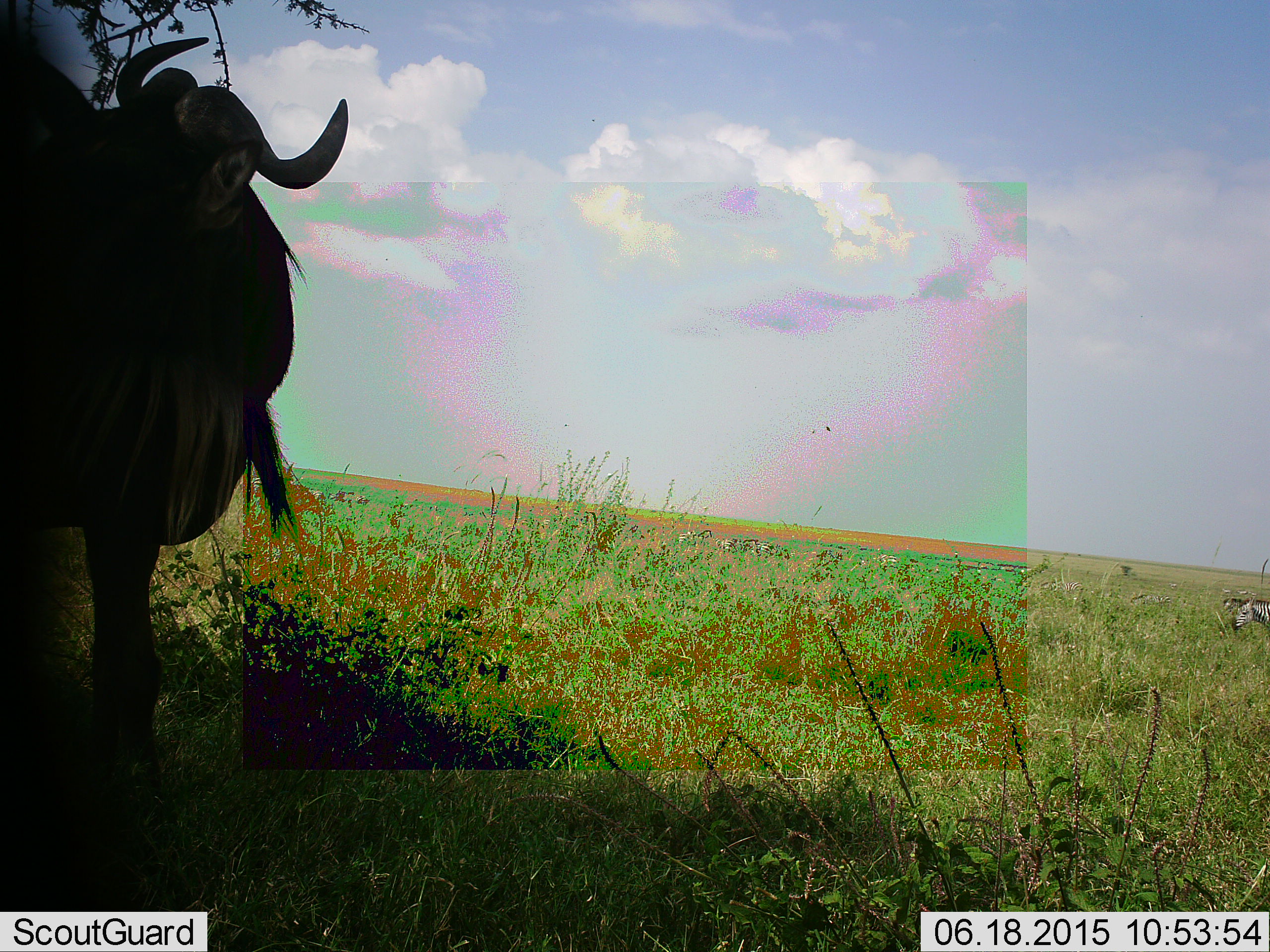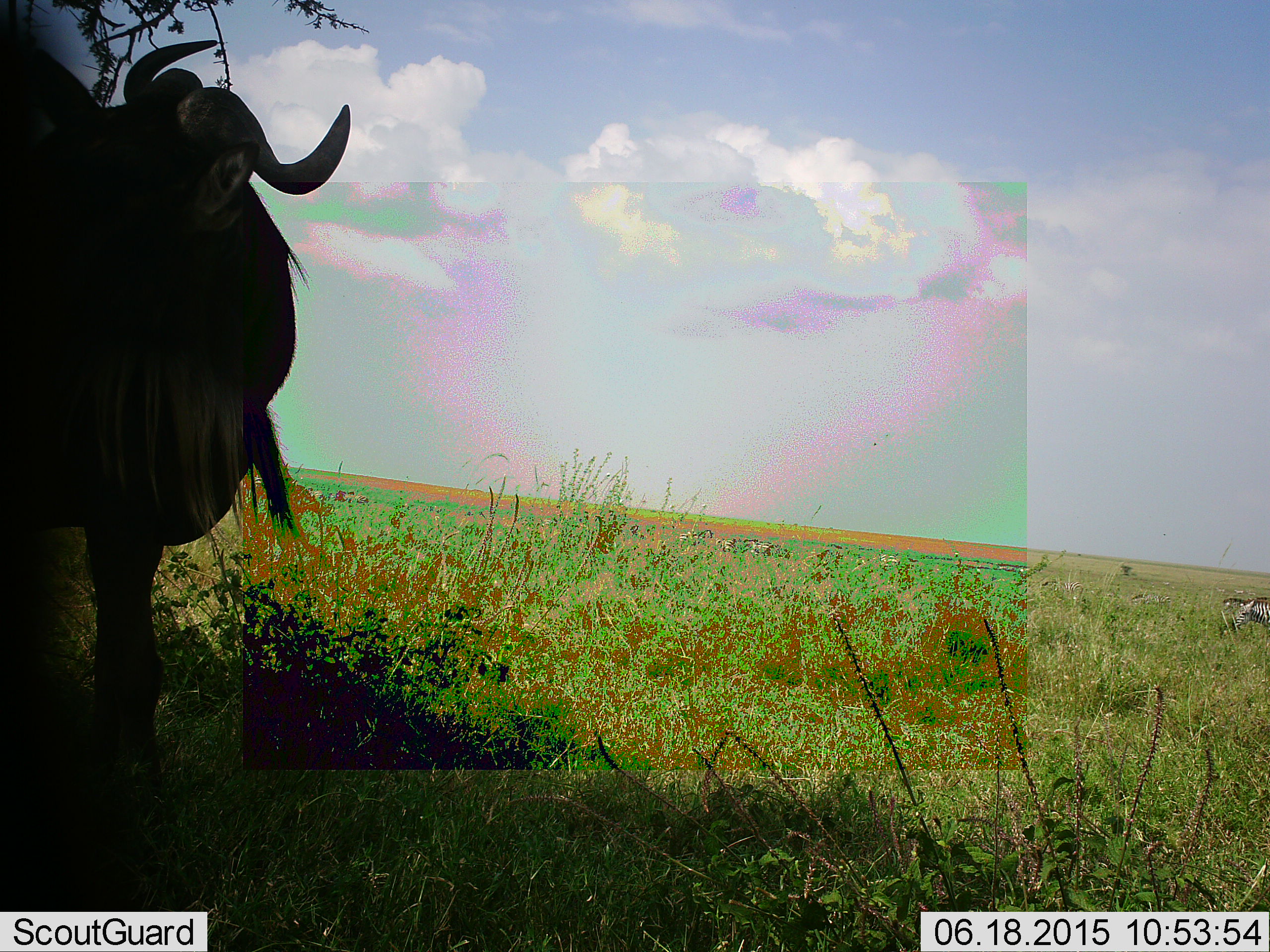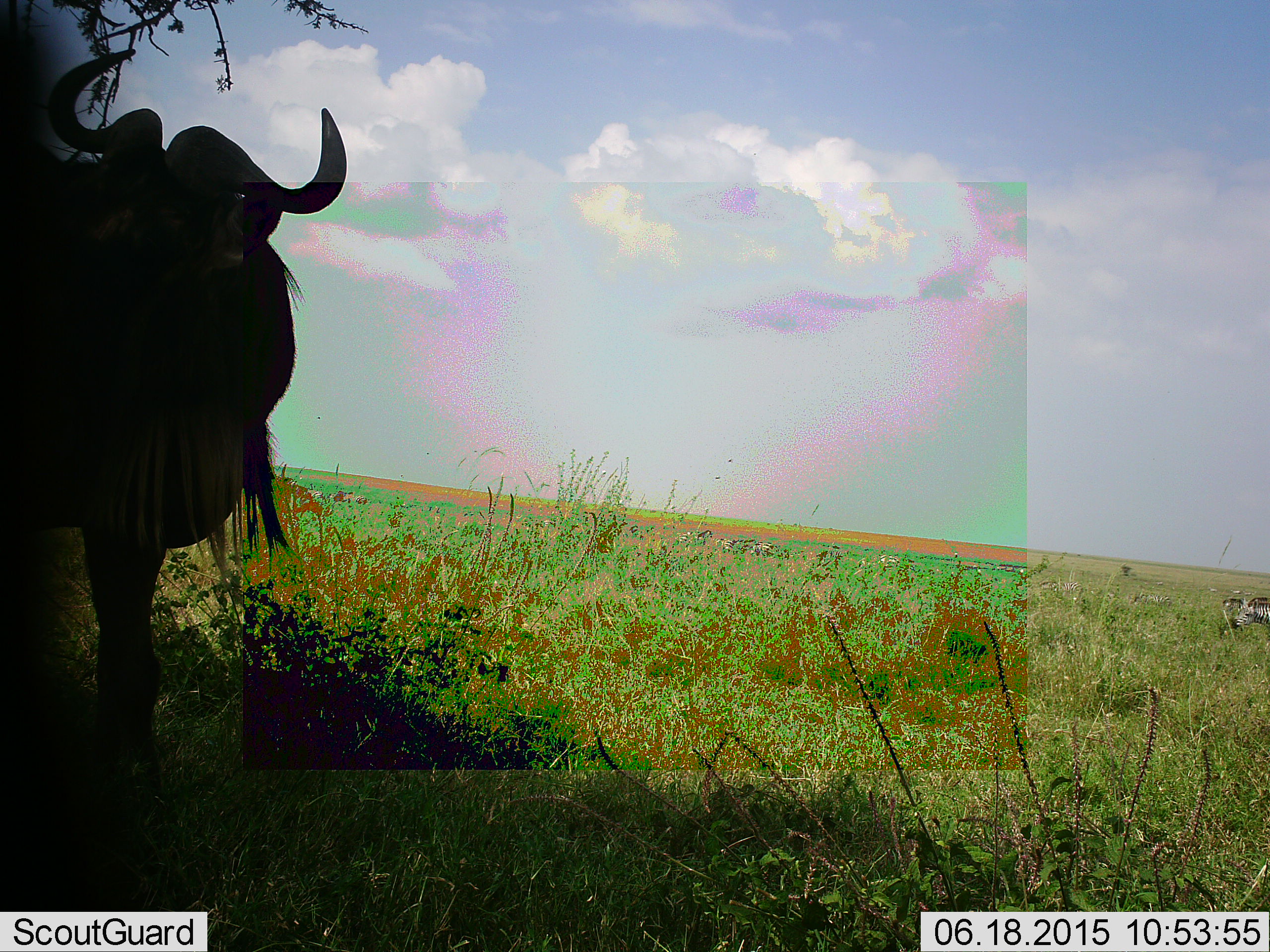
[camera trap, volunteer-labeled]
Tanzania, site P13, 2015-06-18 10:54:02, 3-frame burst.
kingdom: Animalia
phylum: Chordata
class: Mammalia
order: Artiodactyla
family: Bovidae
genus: Connochaetes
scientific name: Connochaetes taurinus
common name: blue wildebeest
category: wildebeest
Wildebeest (blue wildebeest) (Connochaetes taurinus), count 1. Behavior (volunteer vote fractions): standing 100%, resting 0%, moving 0%, interacting 0%. Young present (vote fraction): 0%. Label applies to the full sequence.